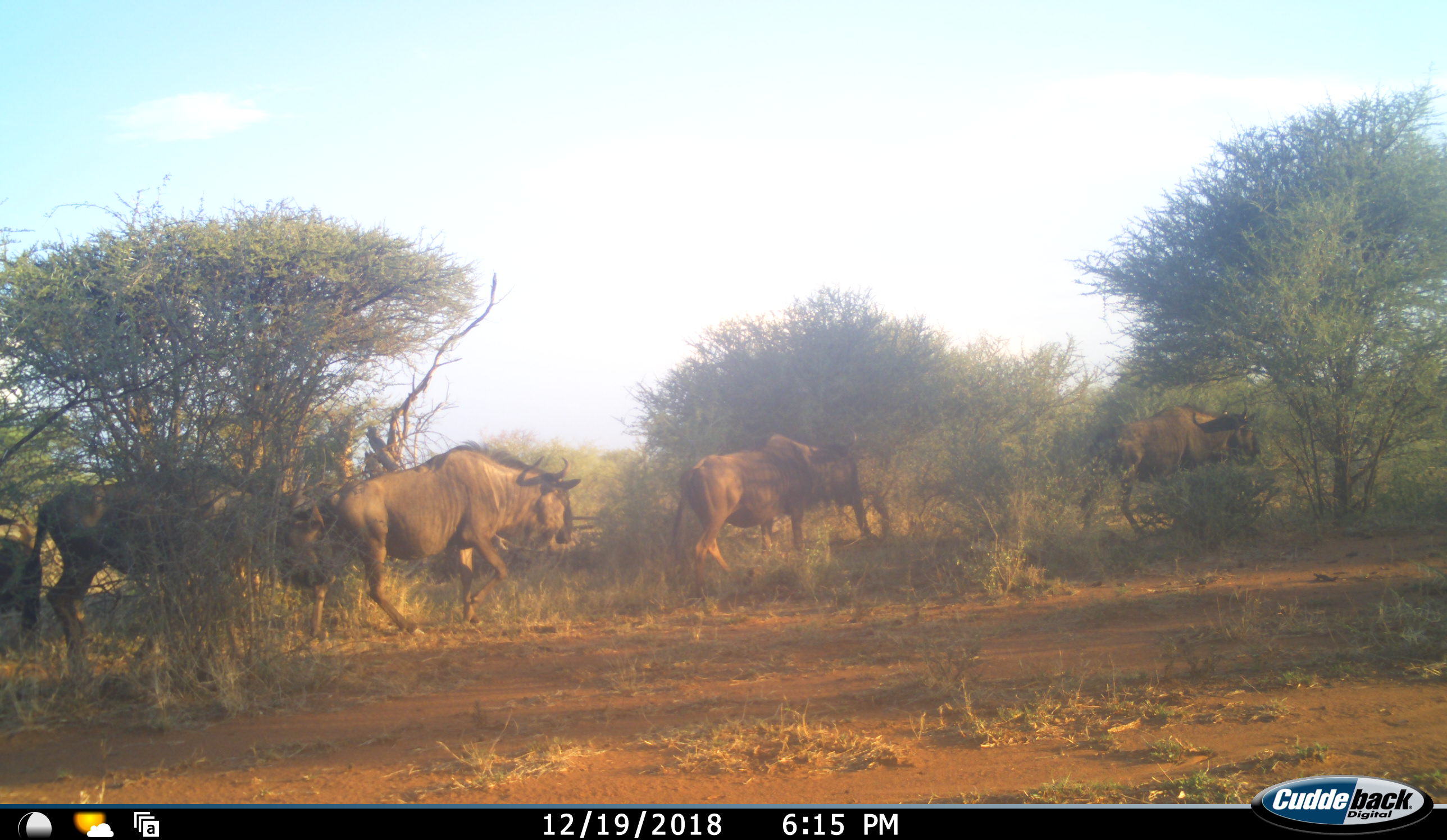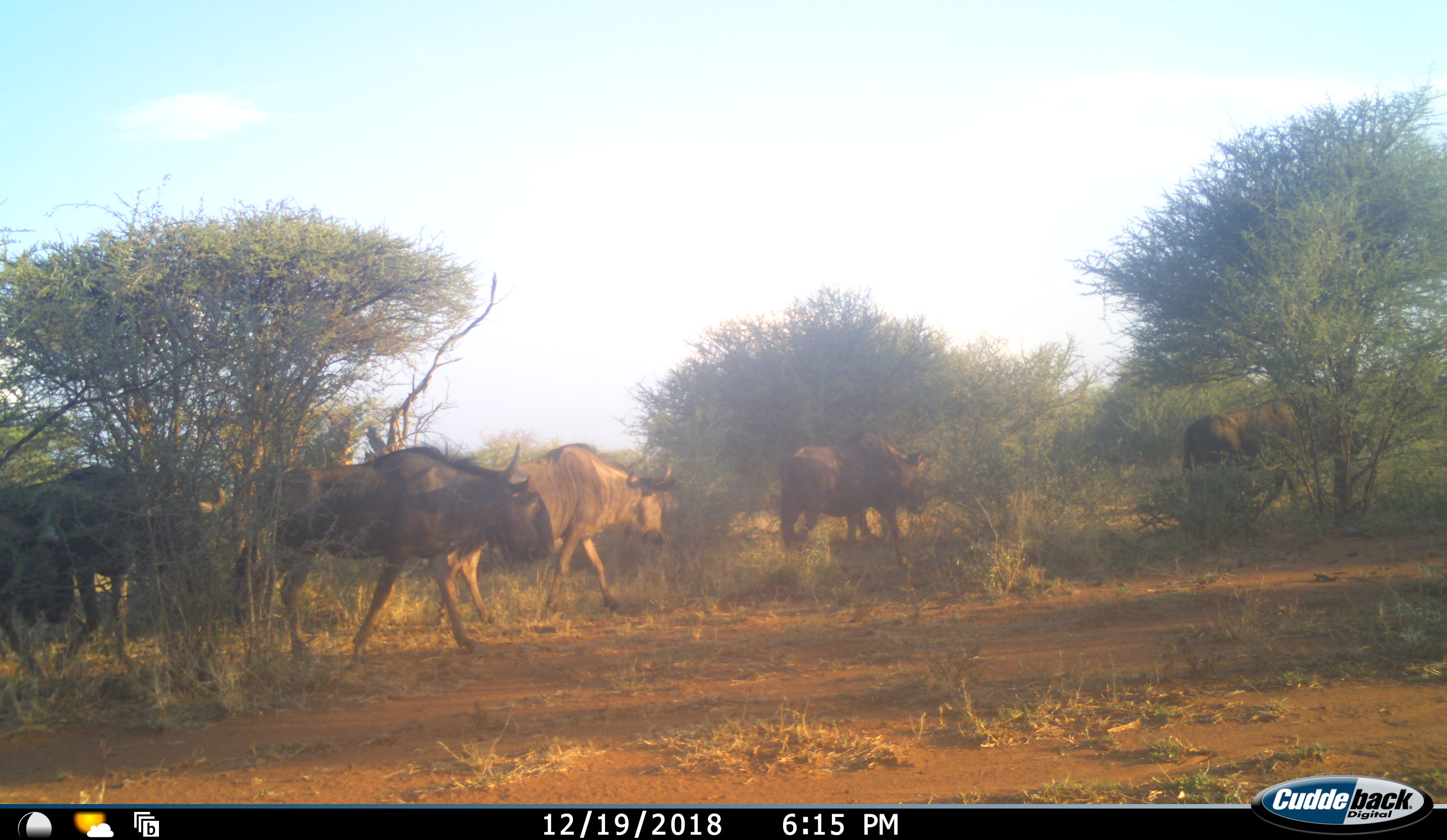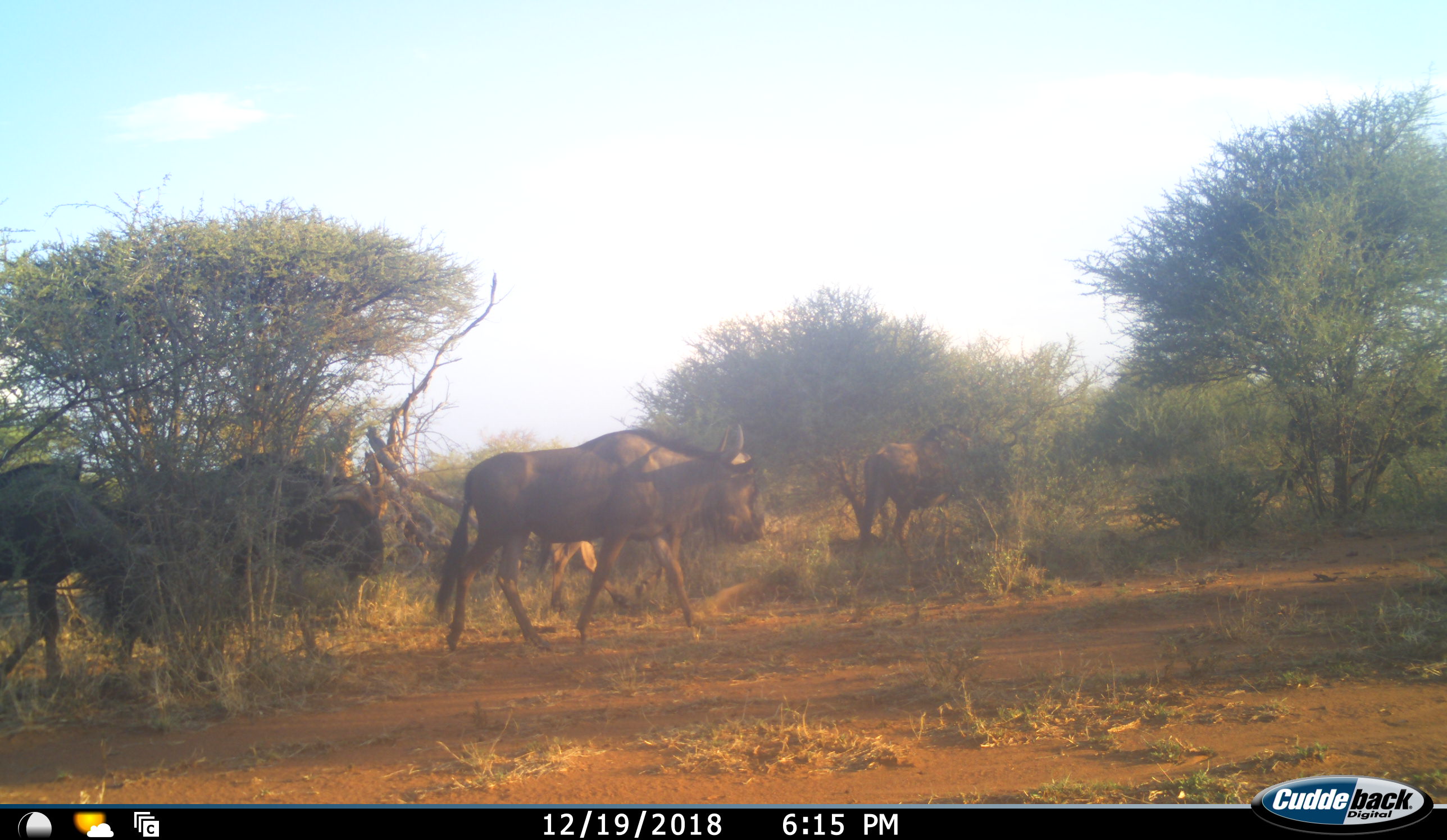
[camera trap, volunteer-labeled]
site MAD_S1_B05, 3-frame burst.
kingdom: Animalia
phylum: Chordata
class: Mammalia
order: Artiodactyla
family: Bovidae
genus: Connochaetes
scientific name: Connochaetes taurinus taurinus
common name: blue wildebeest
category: wildebeestblue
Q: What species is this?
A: Wildebeestblue (blue wildebeest) (Connochaetes taurinus taurinus).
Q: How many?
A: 6.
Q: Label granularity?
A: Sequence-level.